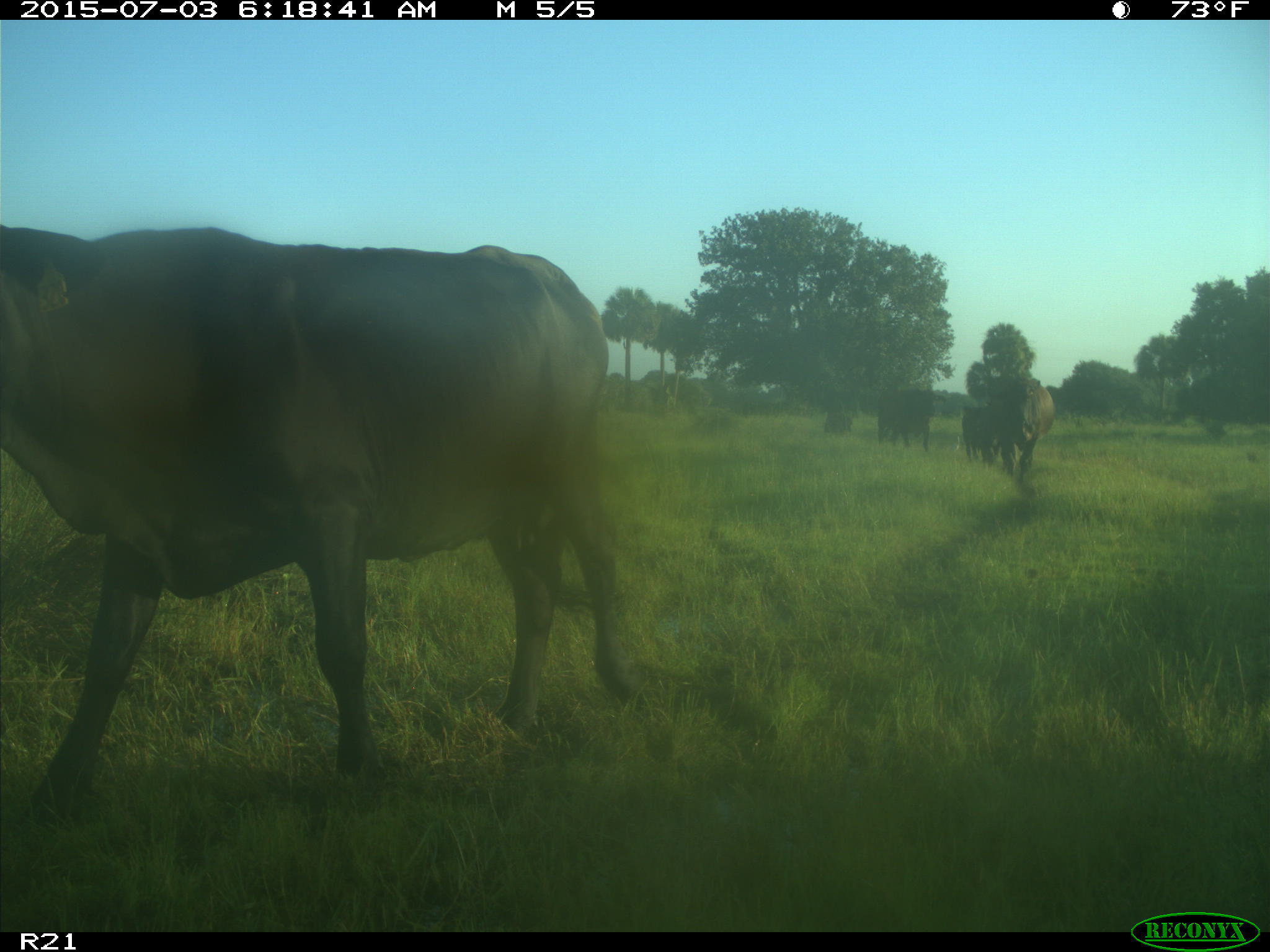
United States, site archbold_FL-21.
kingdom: Animalia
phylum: Chordata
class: Mammalia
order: Artiodactyla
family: Bovidae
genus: Bos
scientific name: Bos taurus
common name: domestic cow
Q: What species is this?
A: Bos taurus (domestic cow).